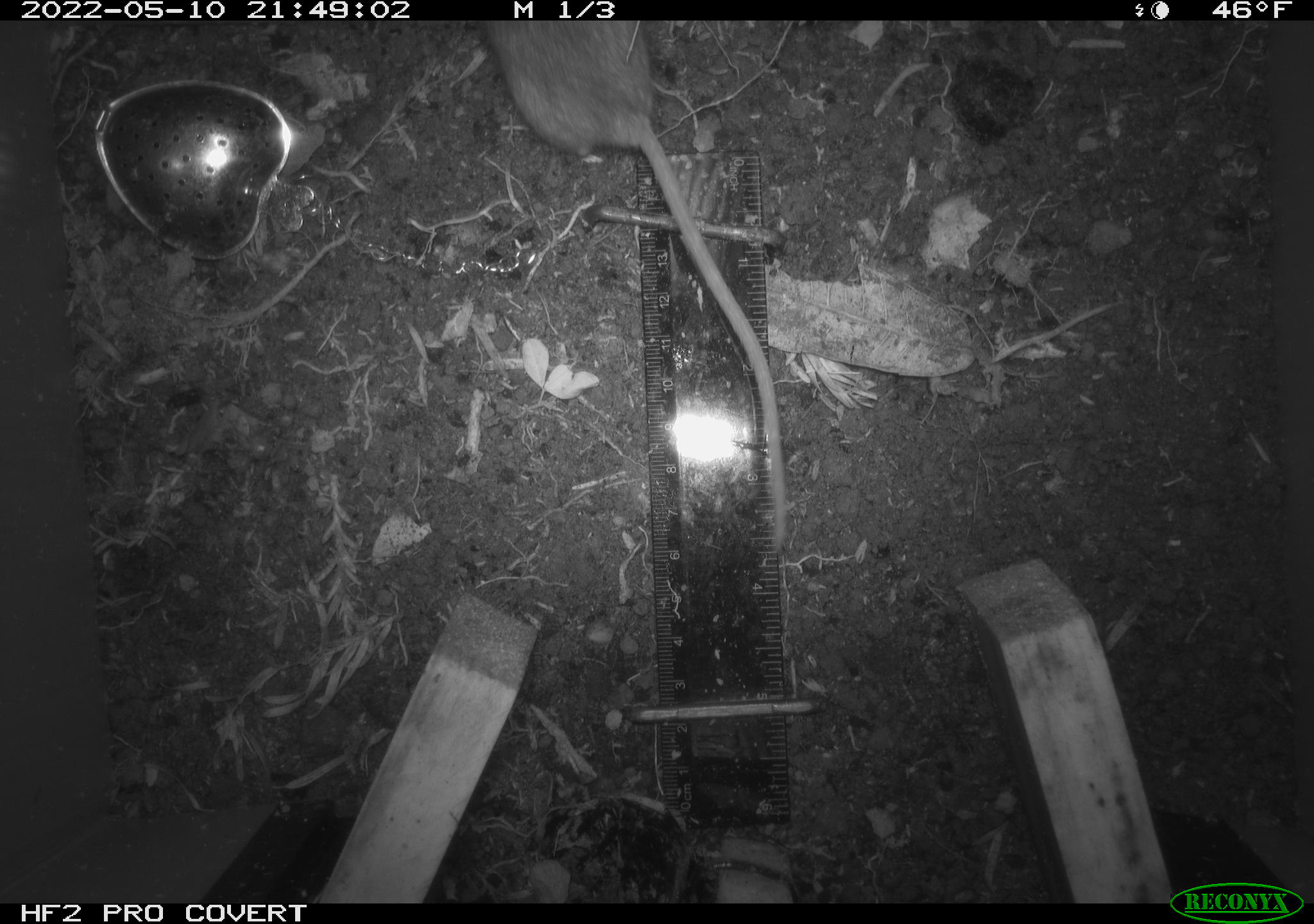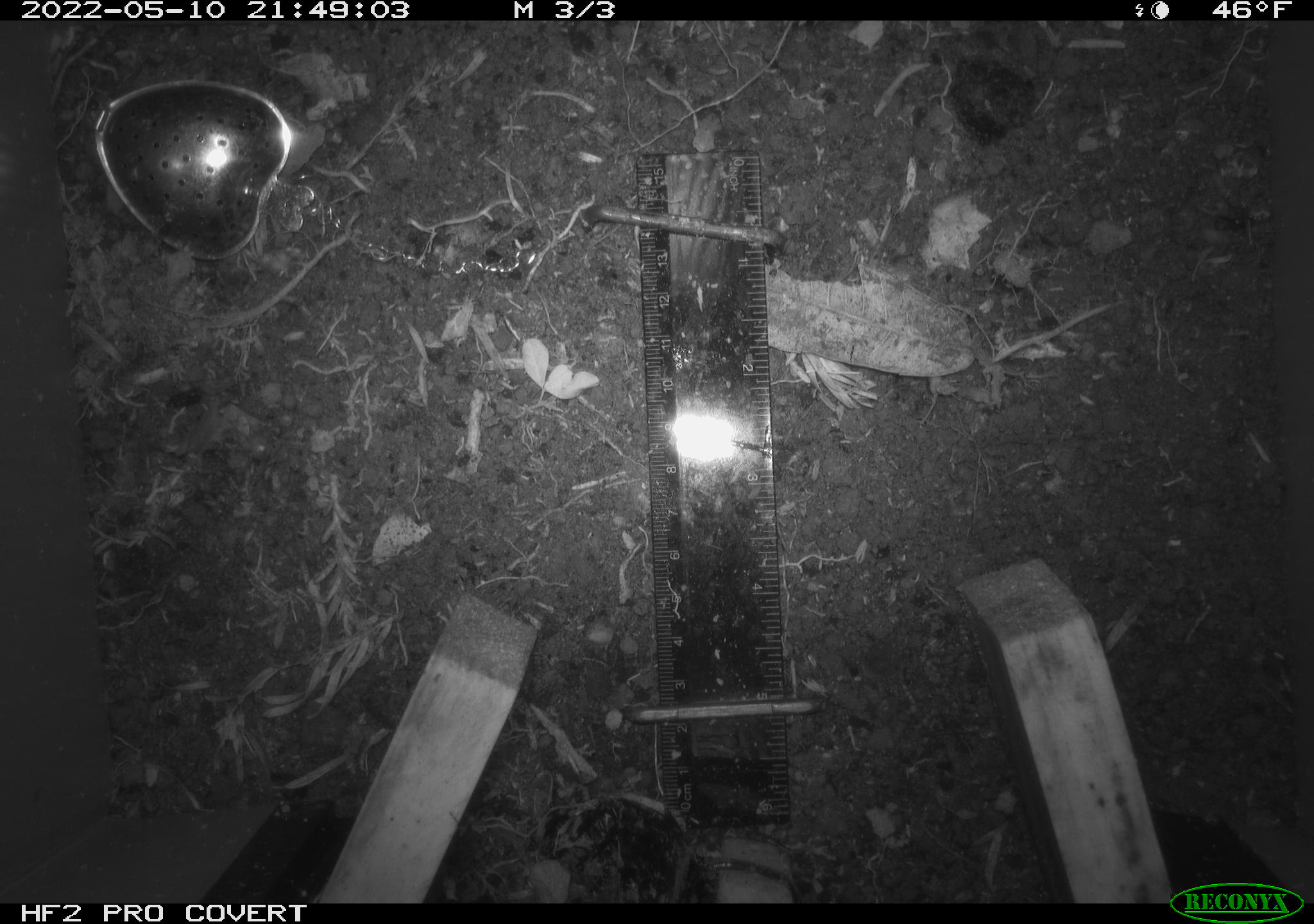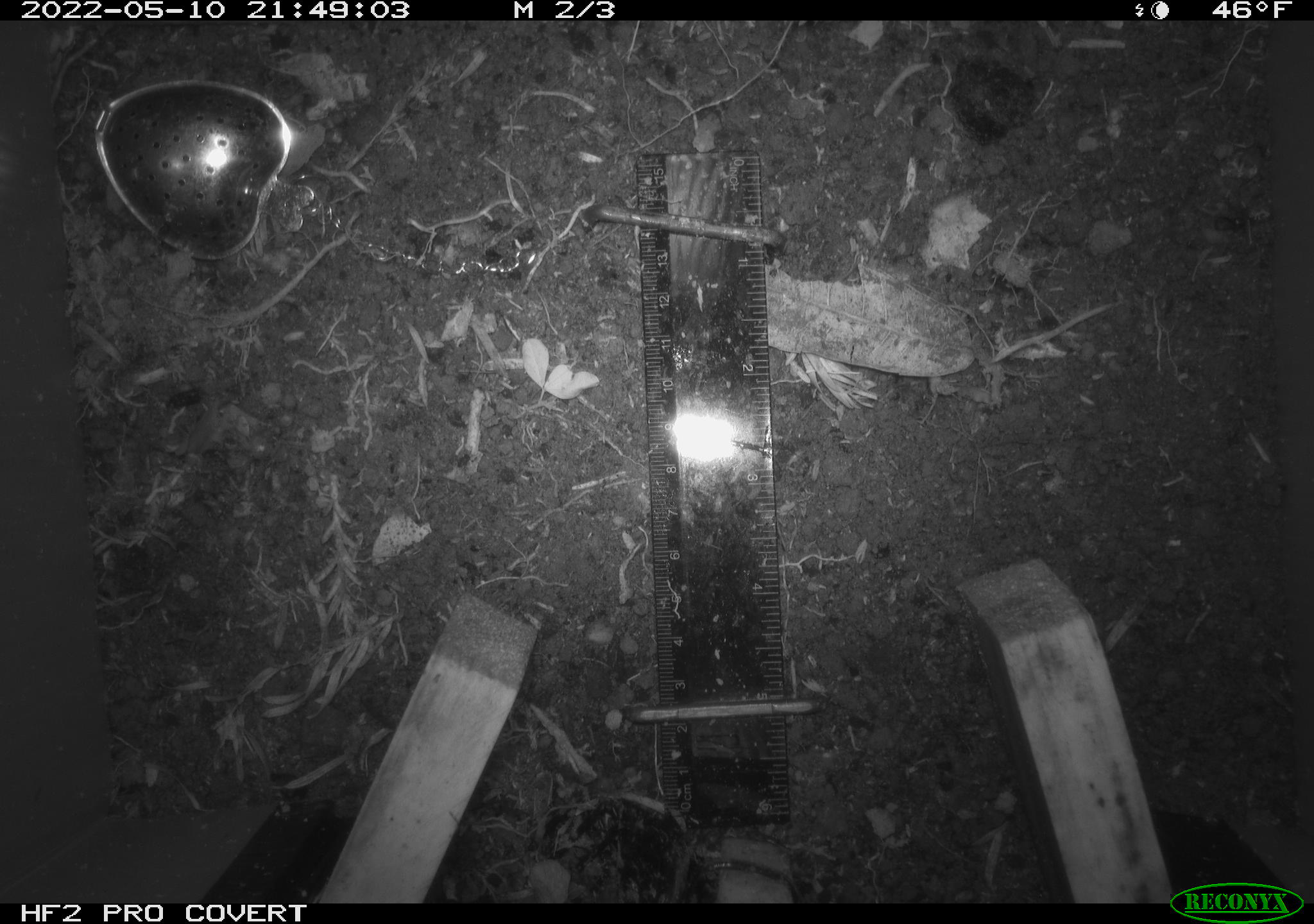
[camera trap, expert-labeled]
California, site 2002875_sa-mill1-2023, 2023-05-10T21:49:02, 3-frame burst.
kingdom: Animalia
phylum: Chordata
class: Mammalia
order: Rodentia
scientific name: Rodentia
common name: mouse species